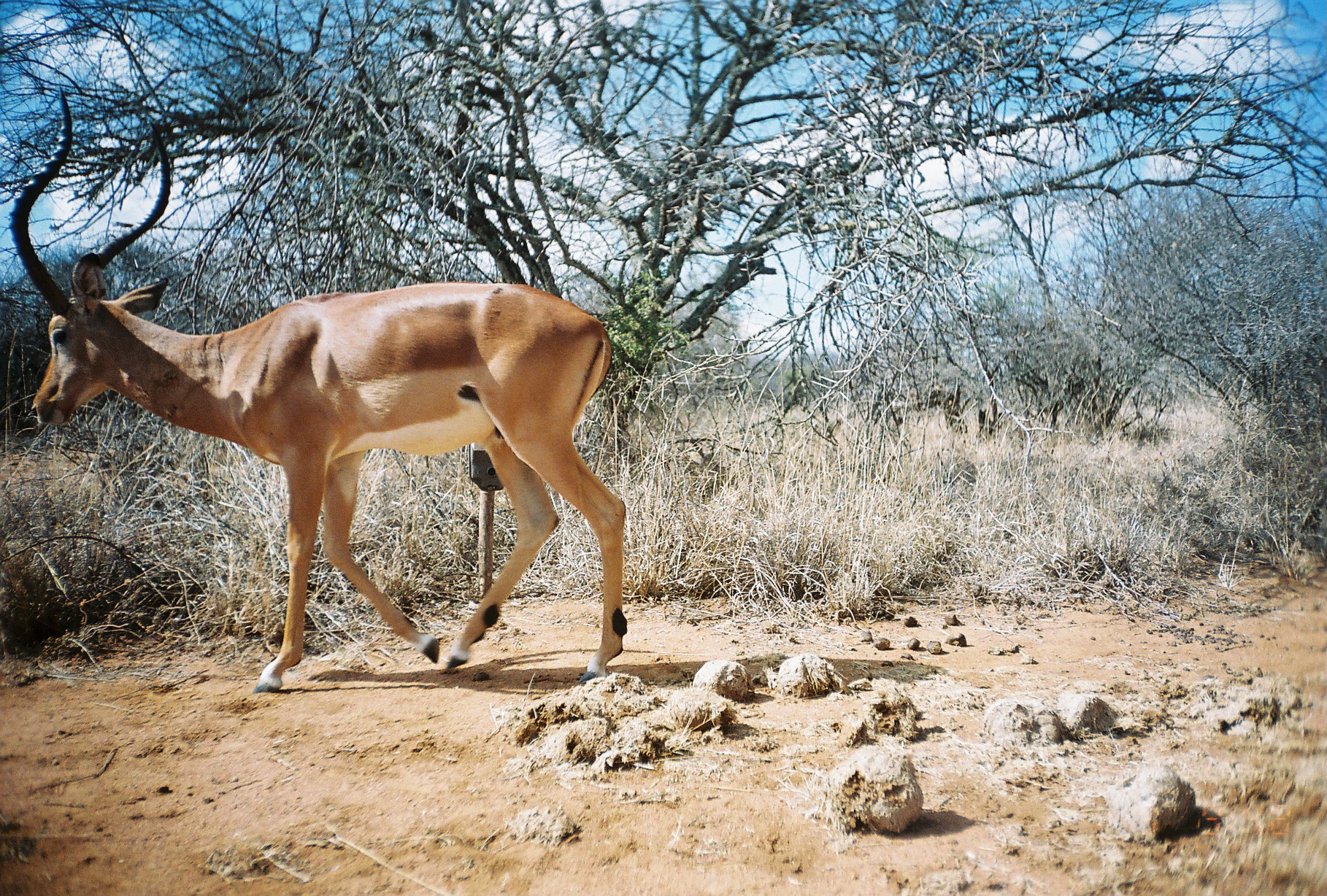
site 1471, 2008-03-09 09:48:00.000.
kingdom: Animalia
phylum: Chordata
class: Mammalia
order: Artiodactyla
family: Bovidae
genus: Aepyceros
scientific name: Aepyceros melampus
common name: impala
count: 1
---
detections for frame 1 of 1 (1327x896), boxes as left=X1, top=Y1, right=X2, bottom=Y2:
aepyceros melampus: left=10, top=87, right=627, bottom=693